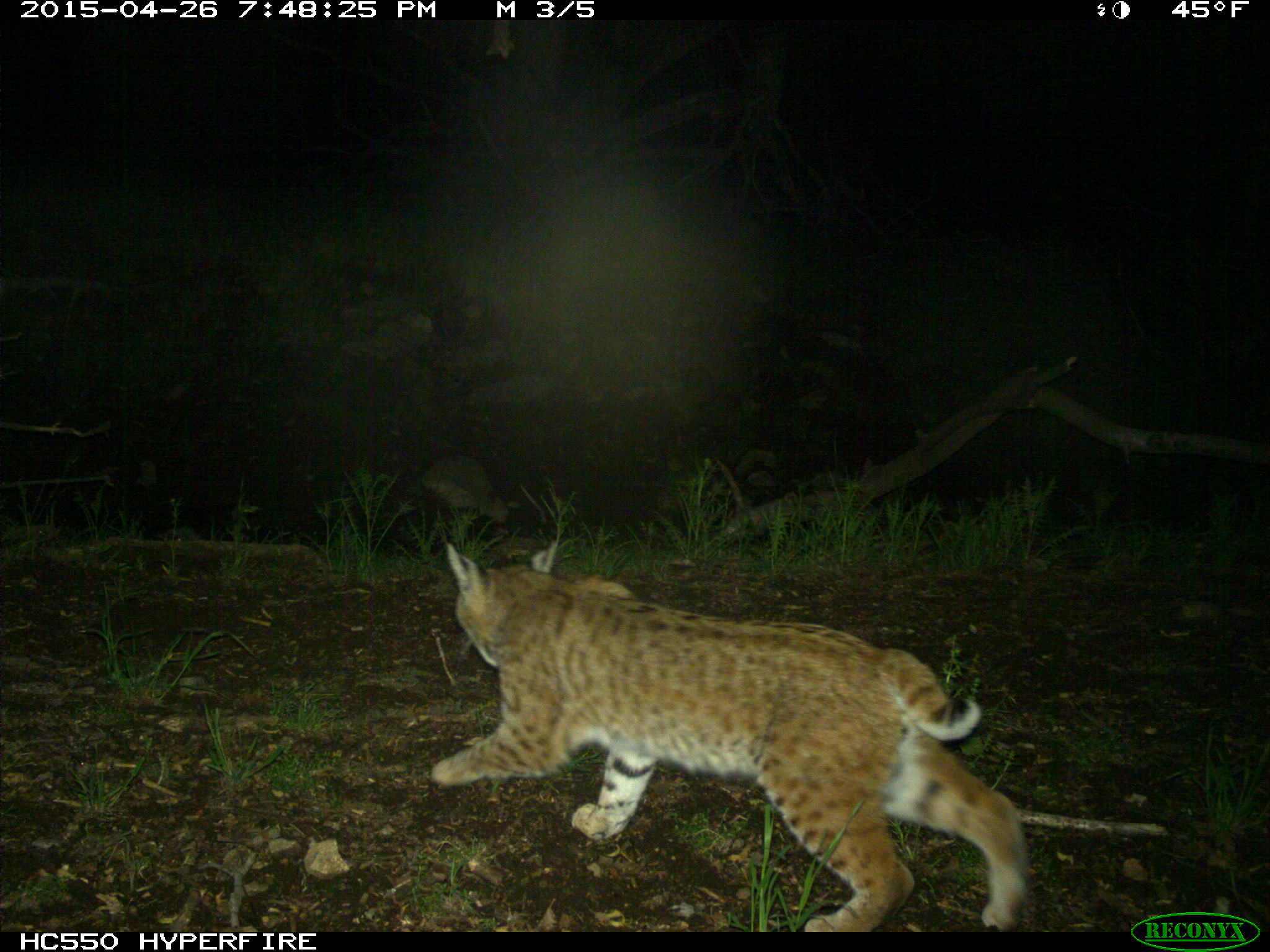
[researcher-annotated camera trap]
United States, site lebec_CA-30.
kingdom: Animalia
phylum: Chordata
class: Mammalia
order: Carnivora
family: Felidae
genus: Lynx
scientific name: Lynx rufus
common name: bobcat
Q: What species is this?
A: Lynx rufus (bobcat).